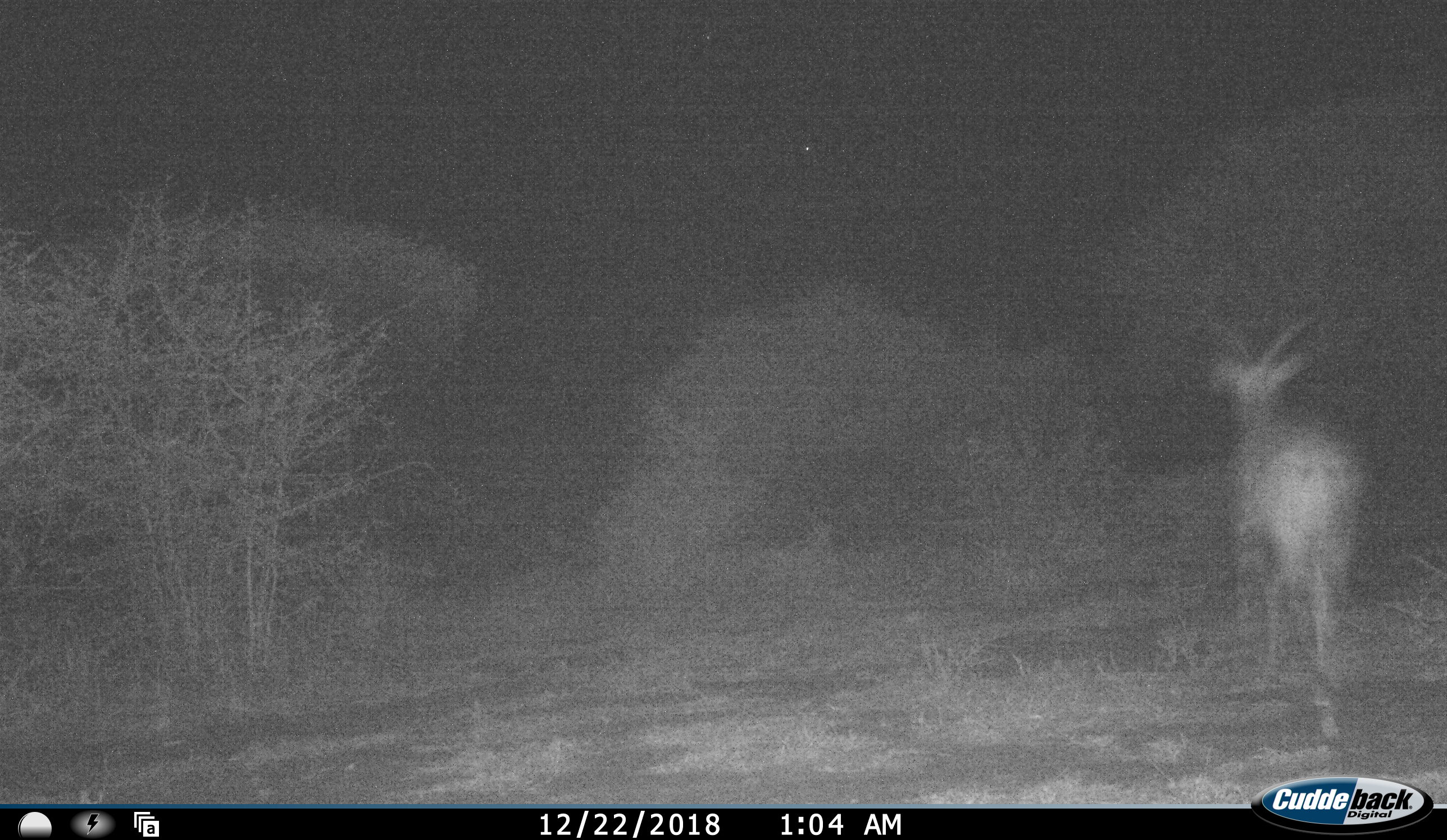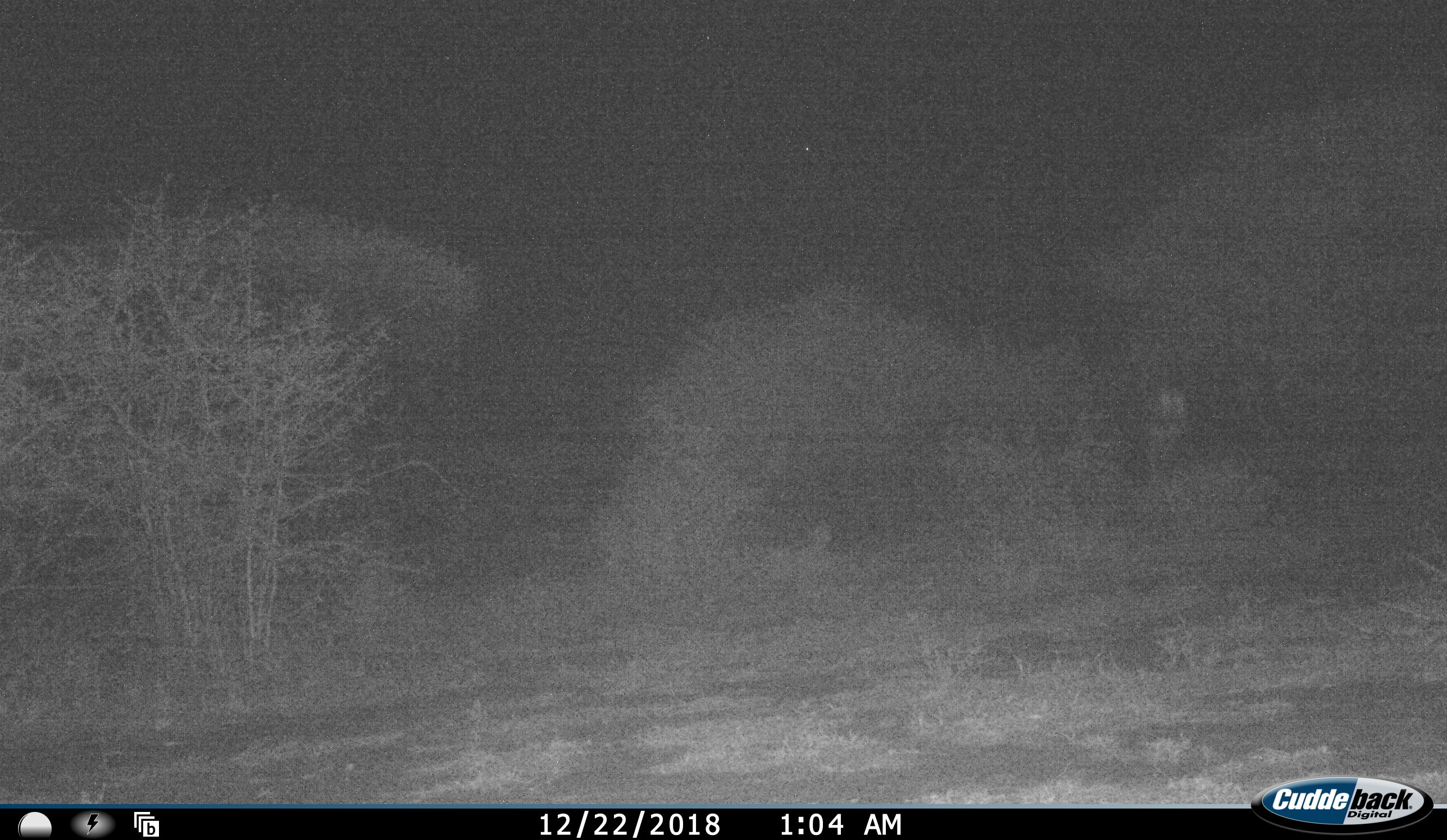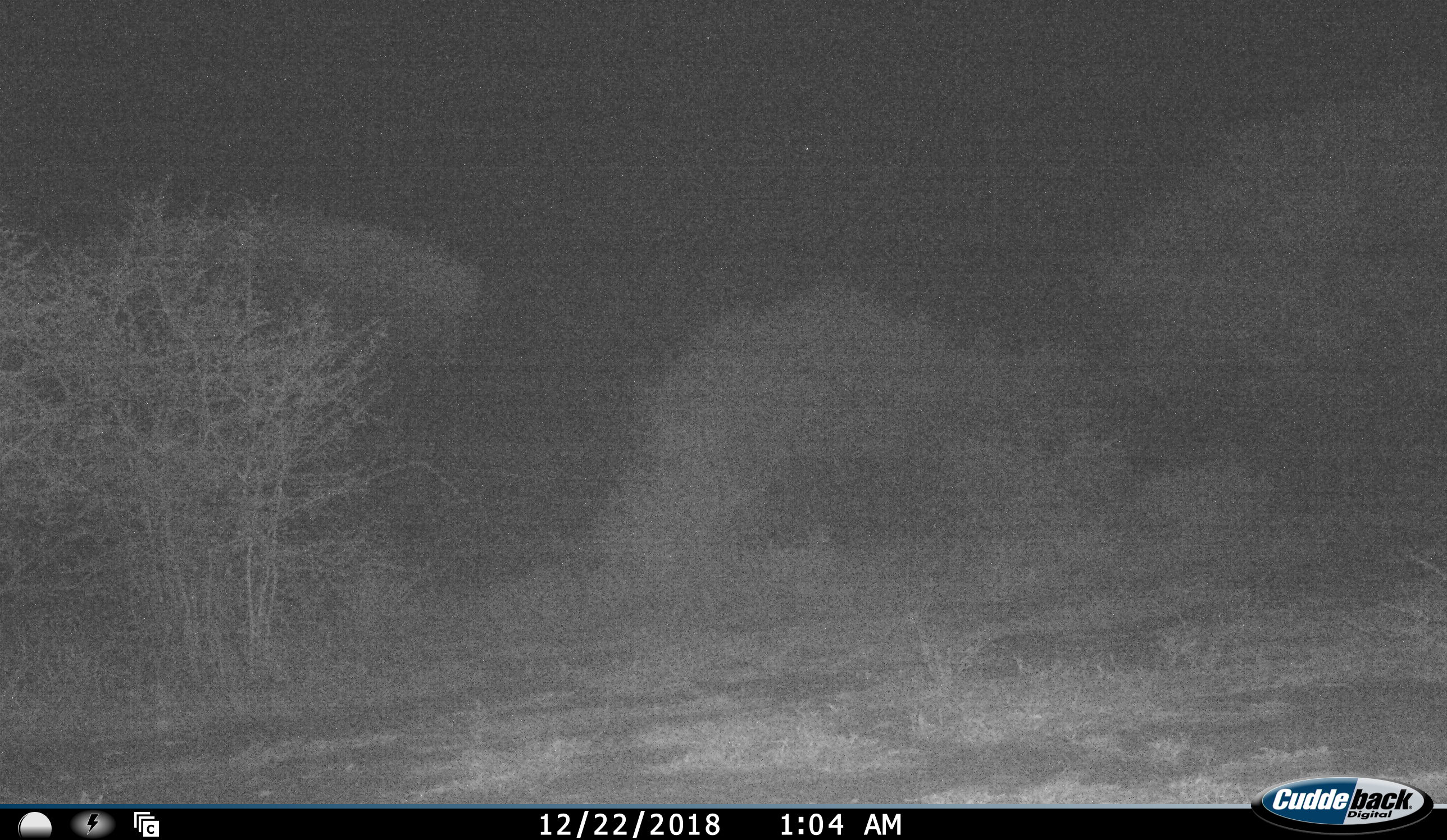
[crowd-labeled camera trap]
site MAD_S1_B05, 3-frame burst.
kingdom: Animalia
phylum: Chordata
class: Mammalia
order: Artiodactyla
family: Bovidae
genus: Aepyceros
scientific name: Aepyceros melampus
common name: impala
Impala (Aepyceros melampus), count 1. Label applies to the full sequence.